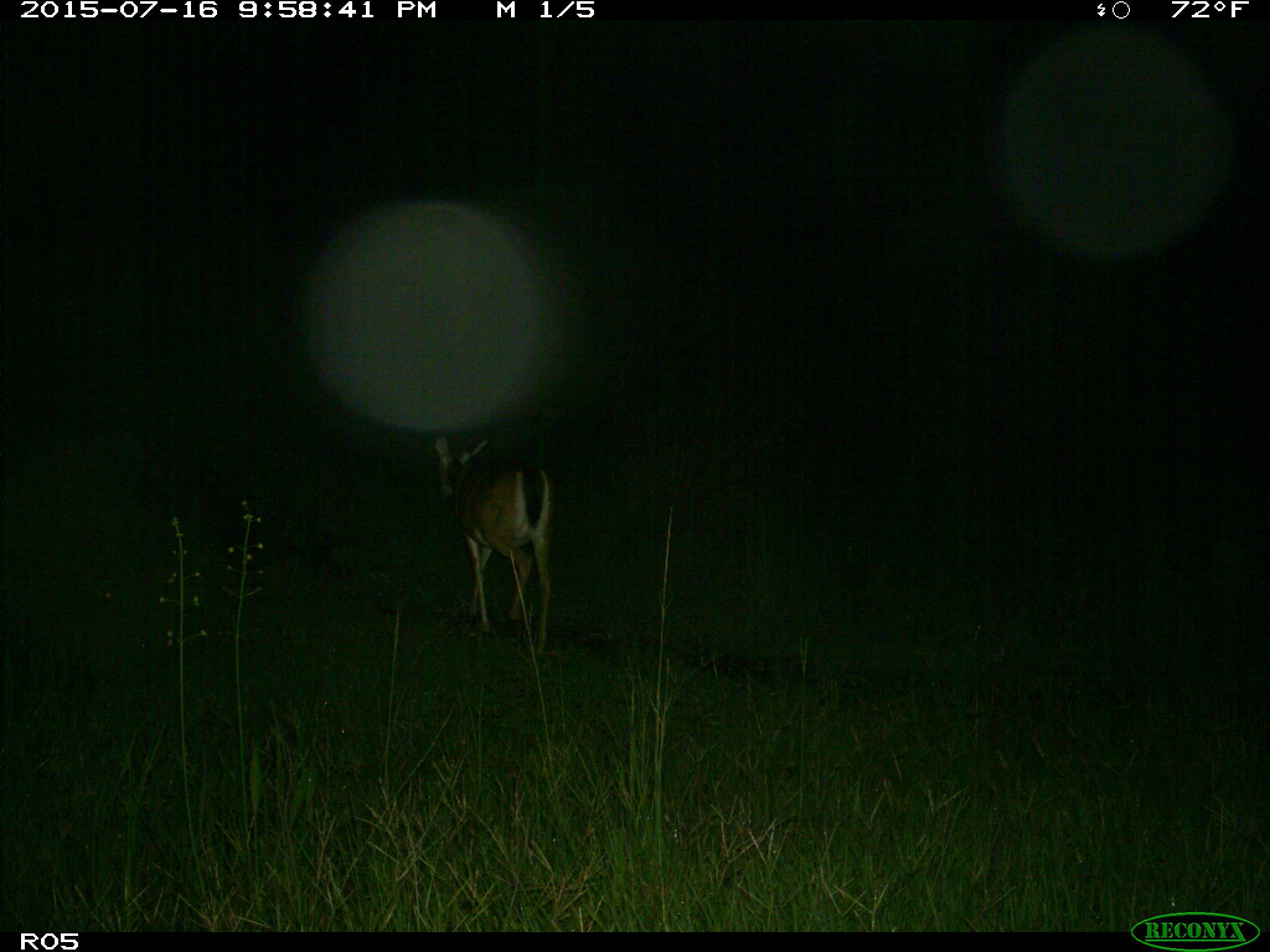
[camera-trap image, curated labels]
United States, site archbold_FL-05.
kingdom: Animalia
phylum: Chordata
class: Mammalia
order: Artiodactyla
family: Cervidae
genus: Odocoileus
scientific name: Odocoileus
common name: deer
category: unidentified deer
Unidentified deer (deer) (Odocoileus).